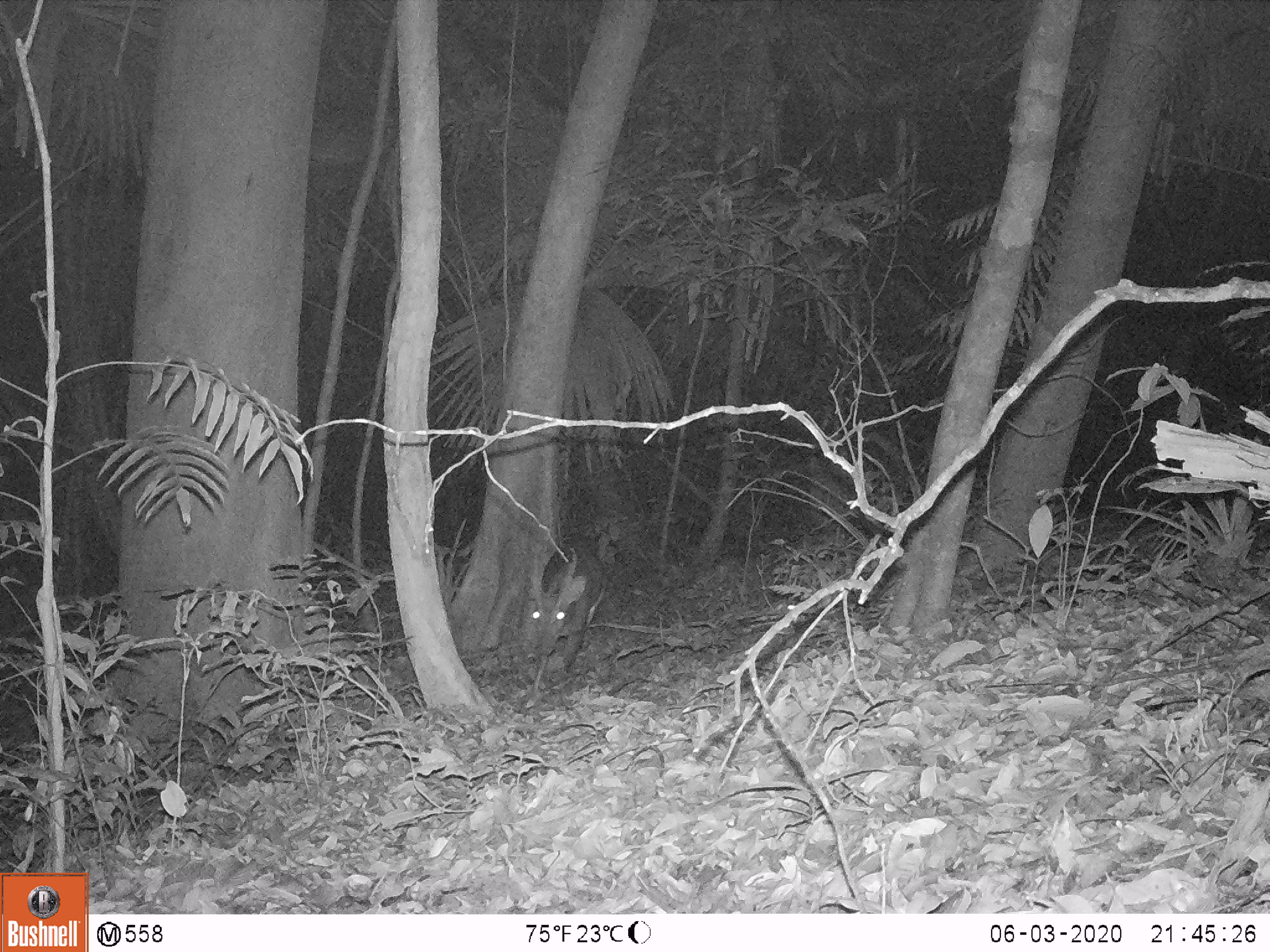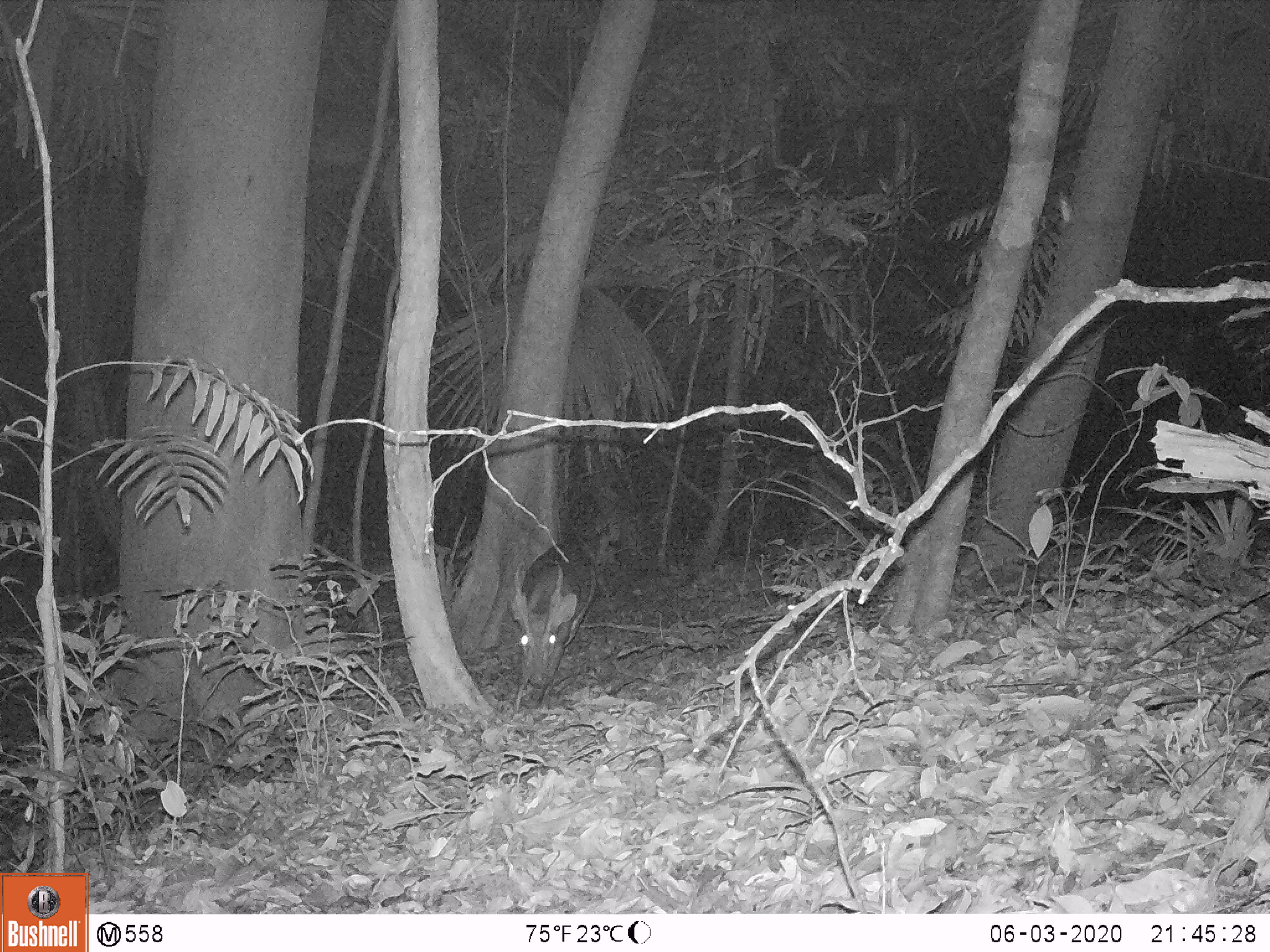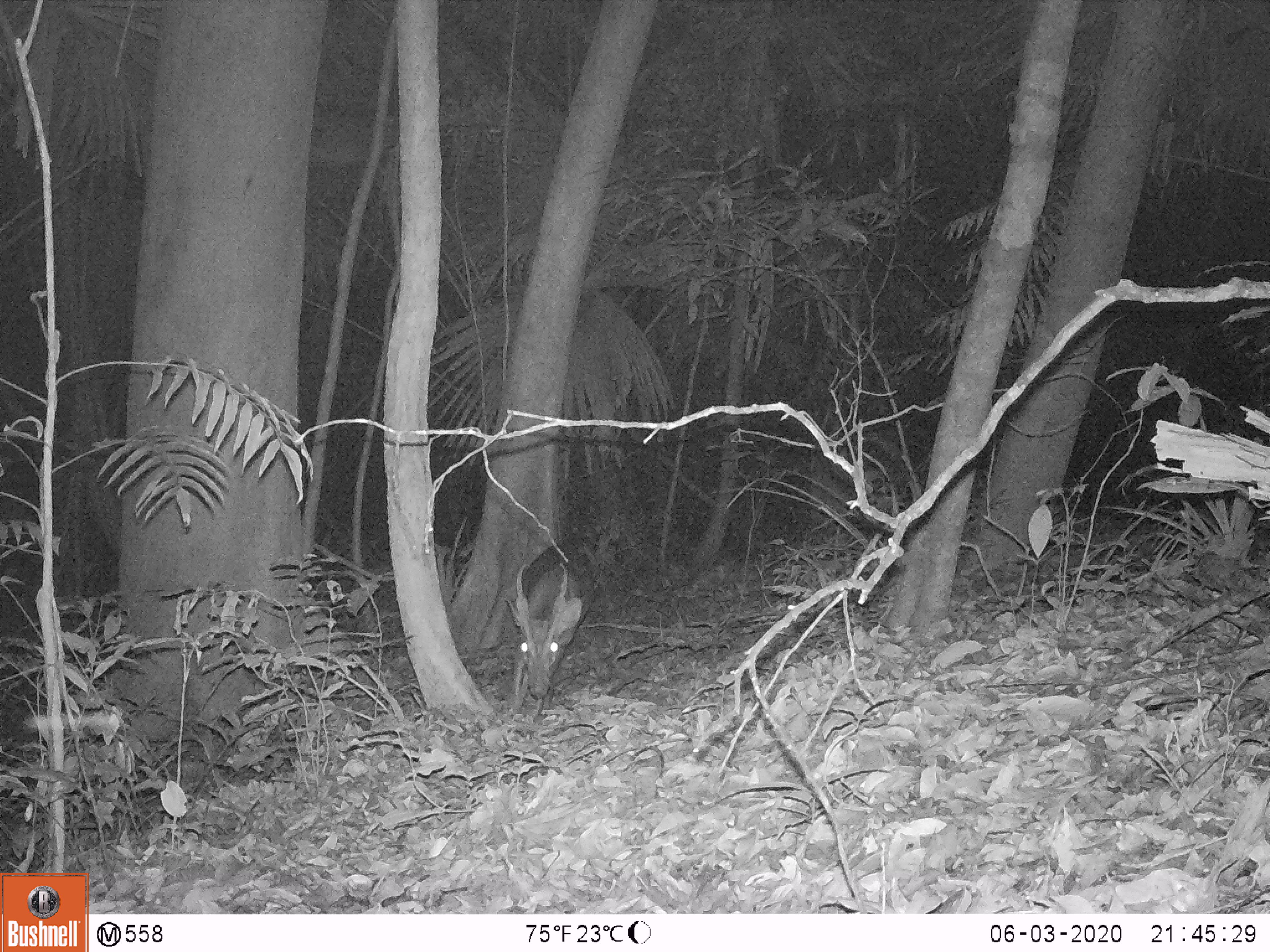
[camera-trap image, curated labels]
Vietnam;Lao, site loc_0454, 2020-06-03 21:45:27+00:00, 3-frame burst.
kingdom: Animalia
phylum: Chordata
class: Mammalia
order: Artiodactyla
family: Cervidae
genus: Muntiacus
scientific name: Muntiacus vuquangensis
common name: large-antlered muntjac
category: large antlered muntjac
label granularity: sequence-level